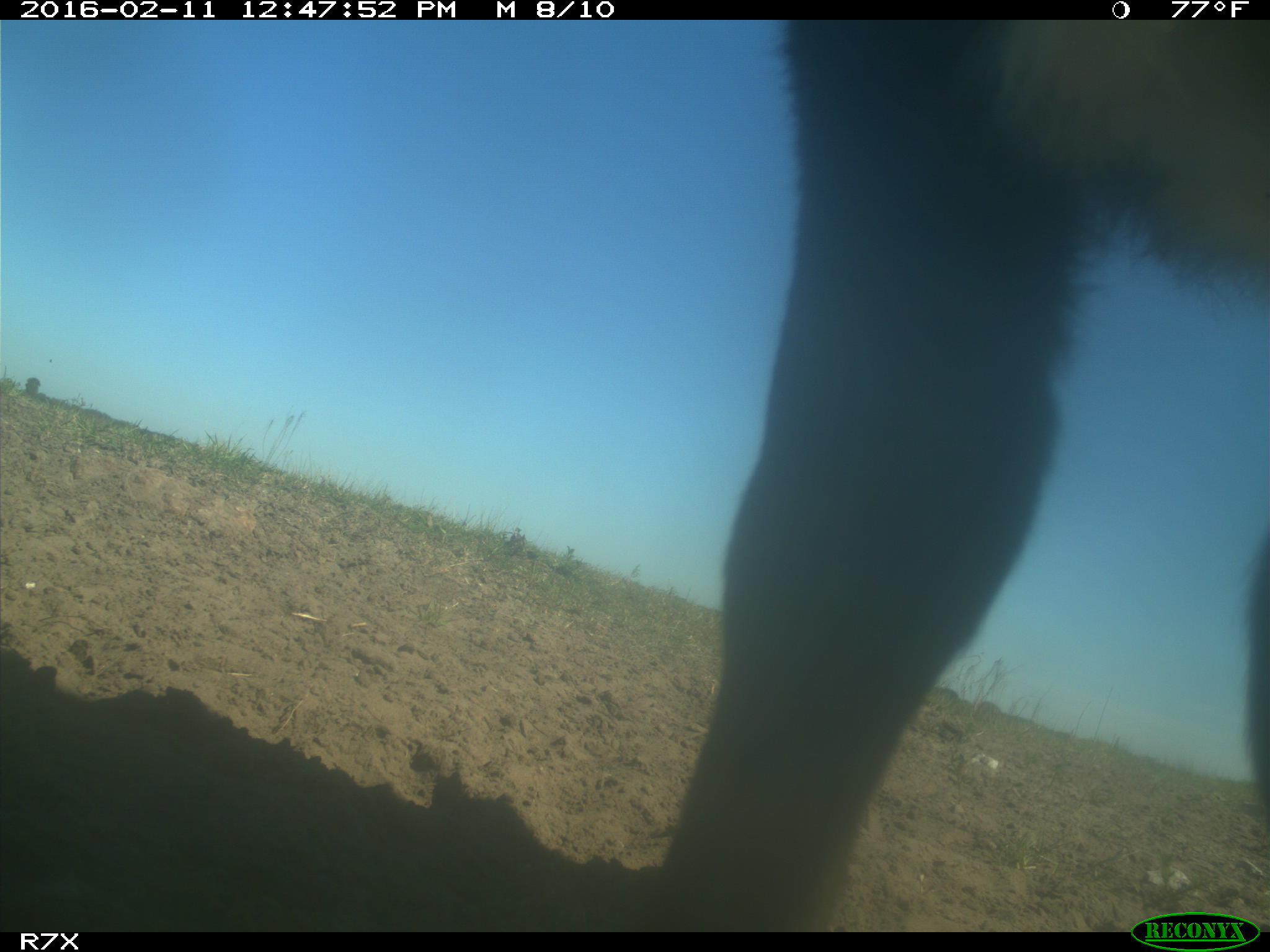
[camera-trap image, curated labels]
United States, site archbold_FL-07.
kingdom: Animalia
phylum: Chordata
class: Mammalia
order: Artiodactyla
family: Bovidae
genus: Bos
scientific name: Bos taurus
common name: domestic cow